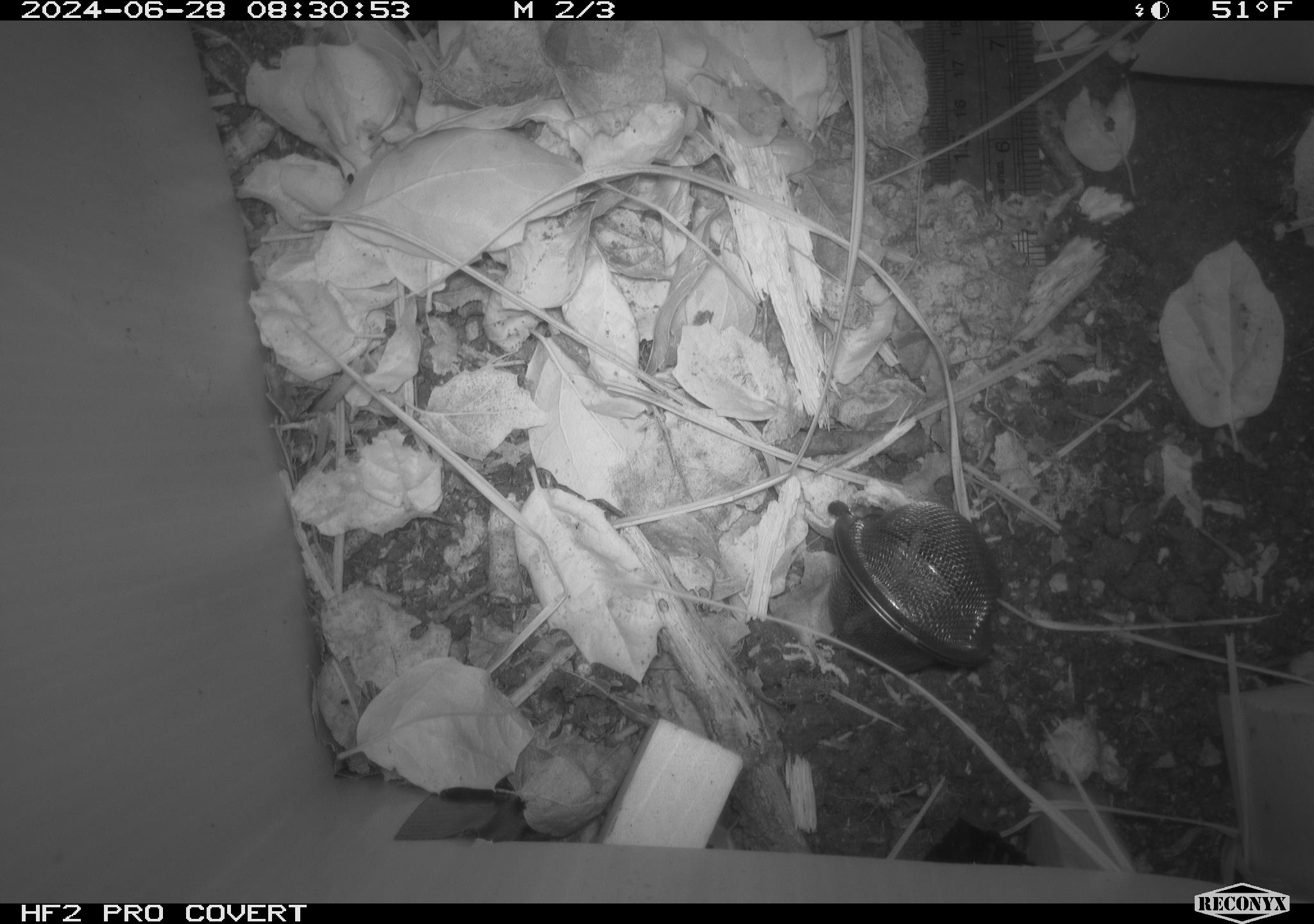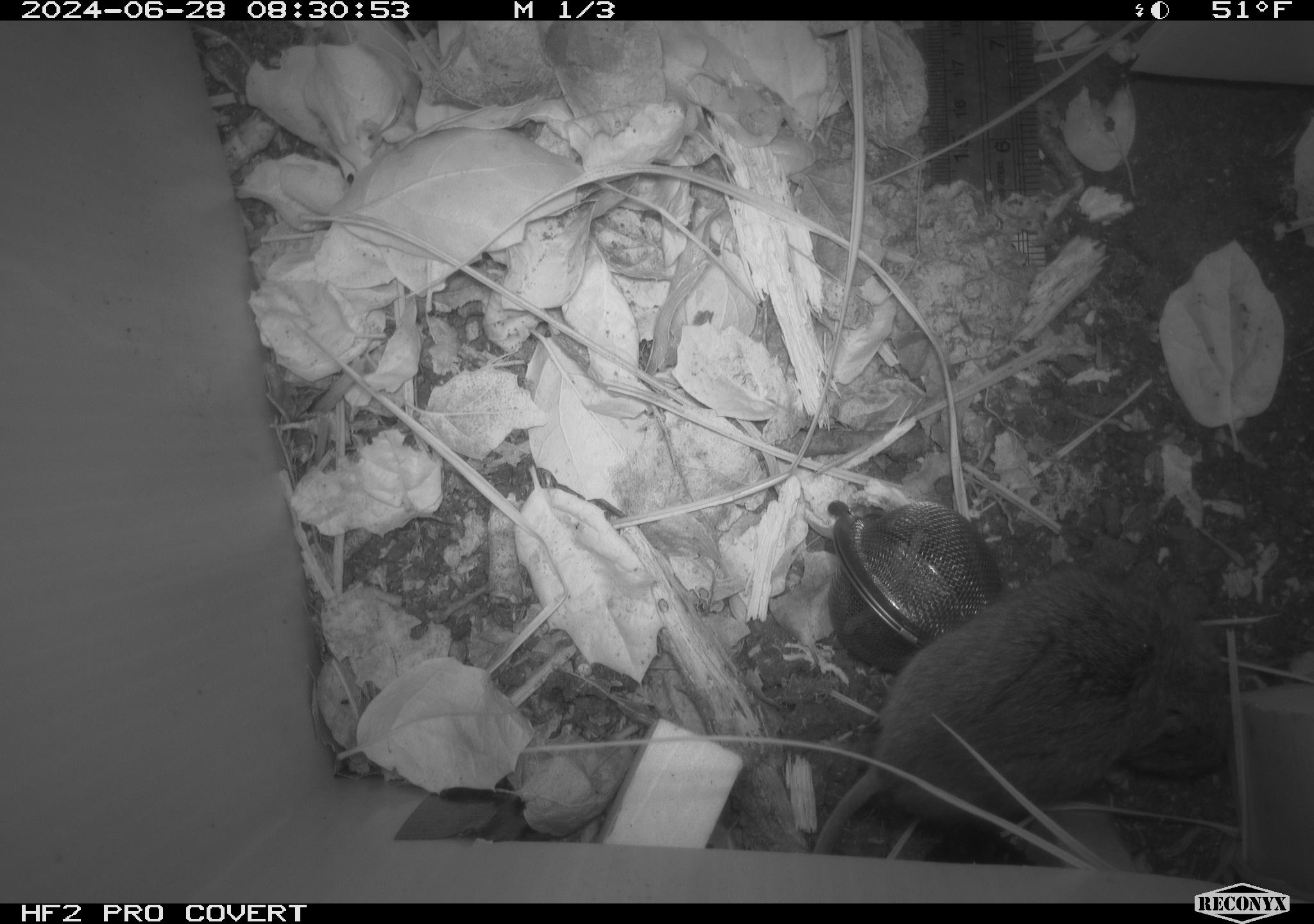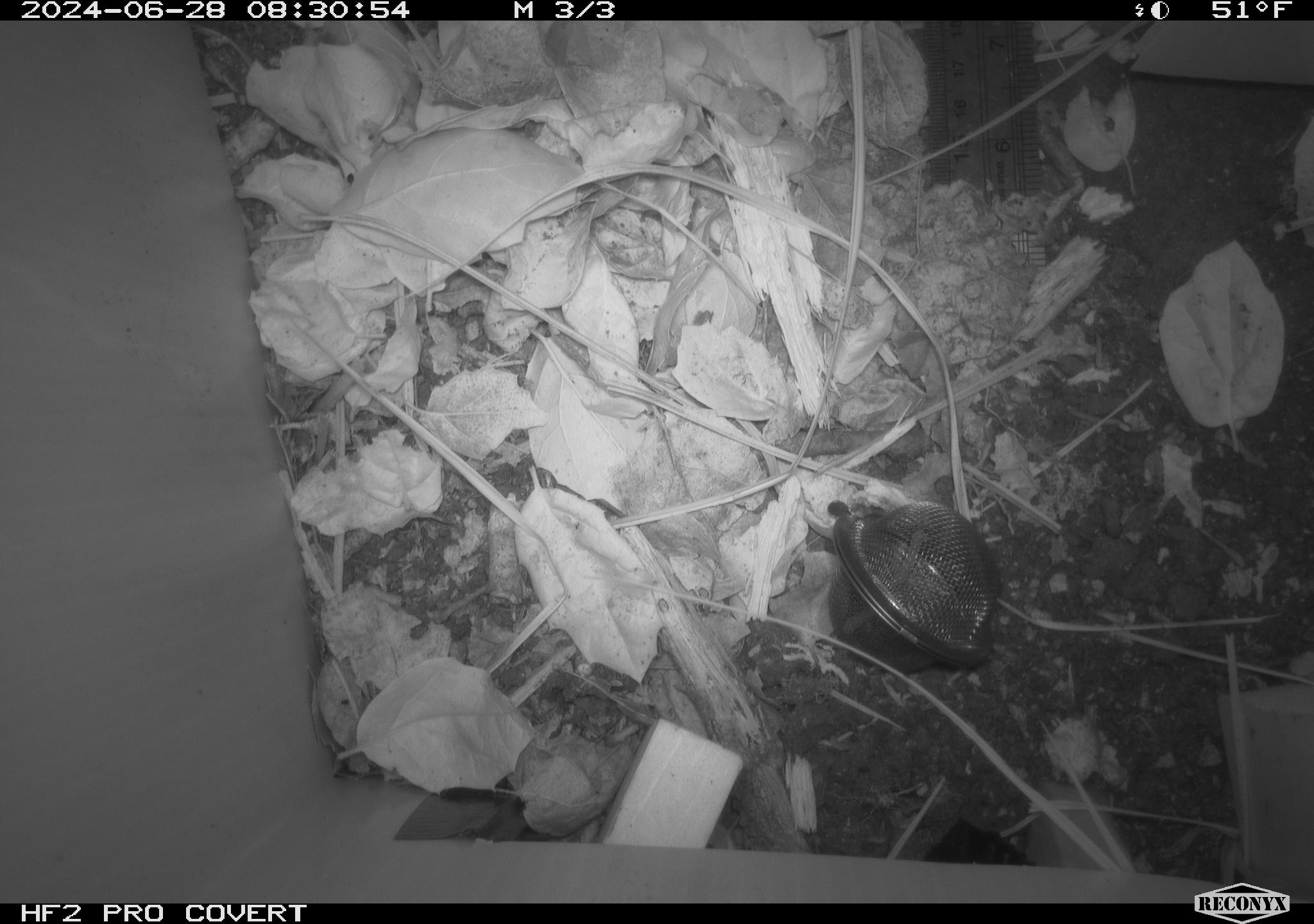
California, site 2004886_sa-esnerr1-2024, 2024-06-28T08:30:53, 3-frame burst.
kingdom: Animalia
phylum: Chordata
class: Mammalia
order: Rodentia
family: Cricetidae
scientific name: Cricetidae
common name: hamsters, voles, lemmings, and allies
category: cricetidae family